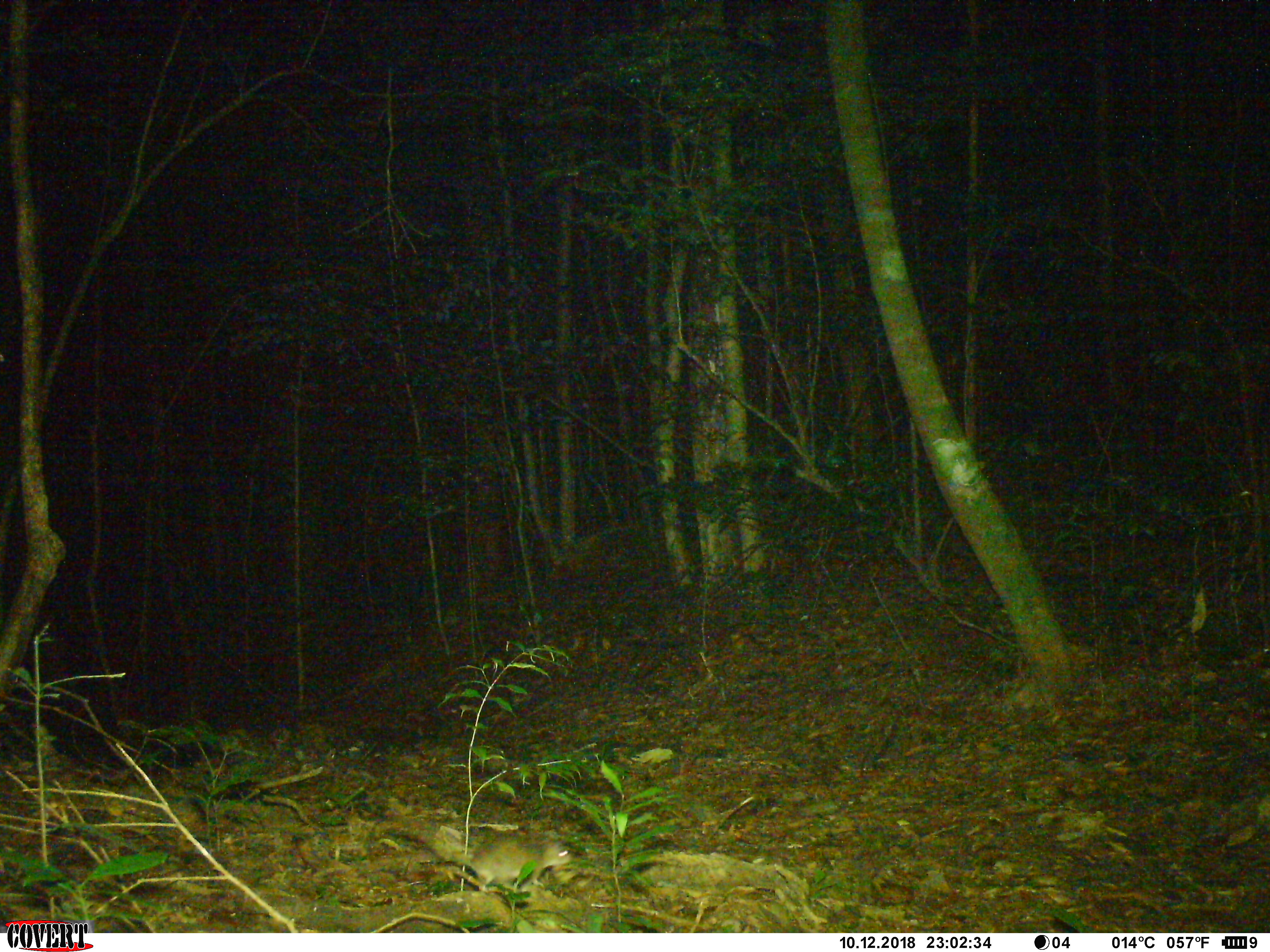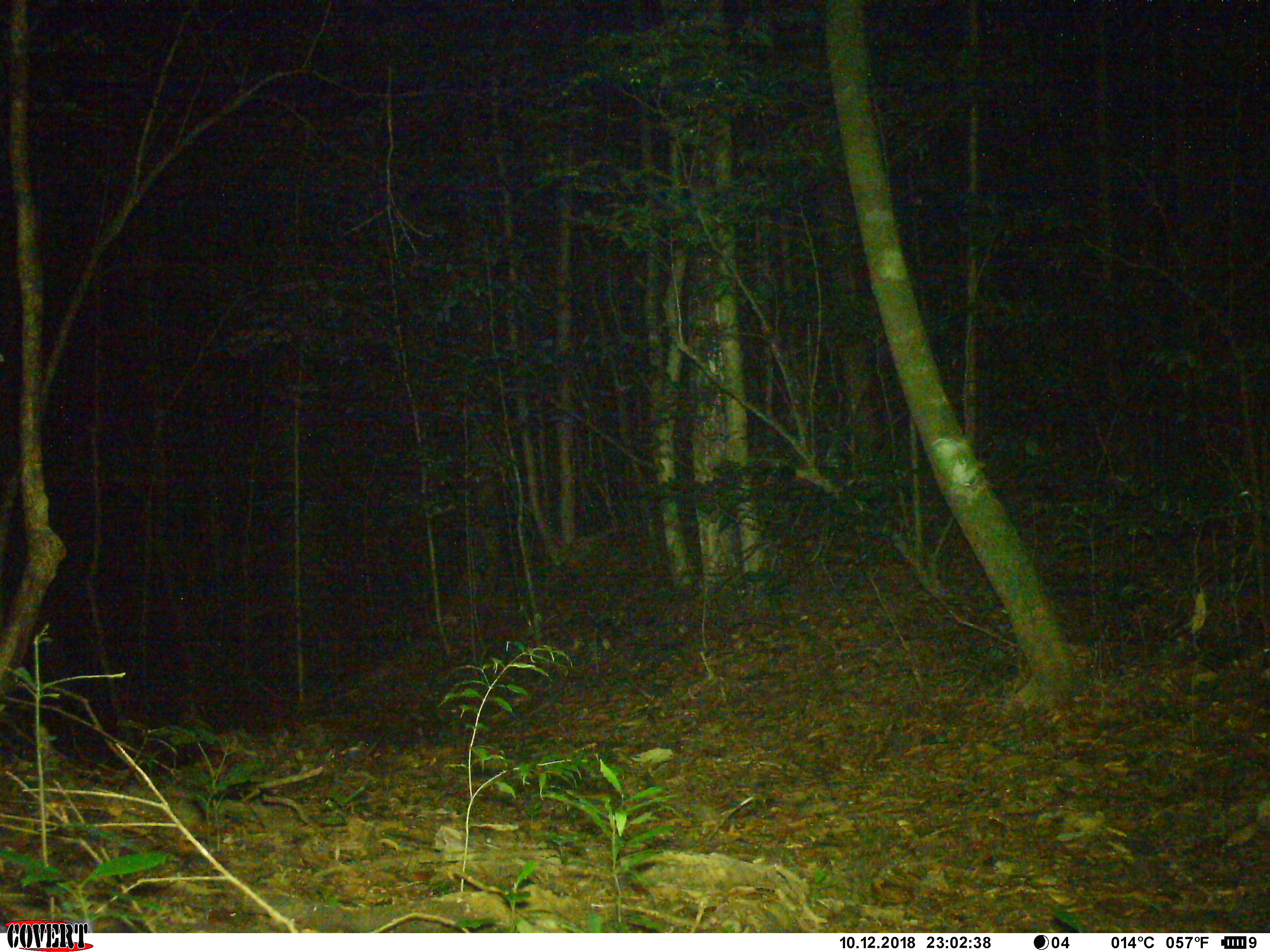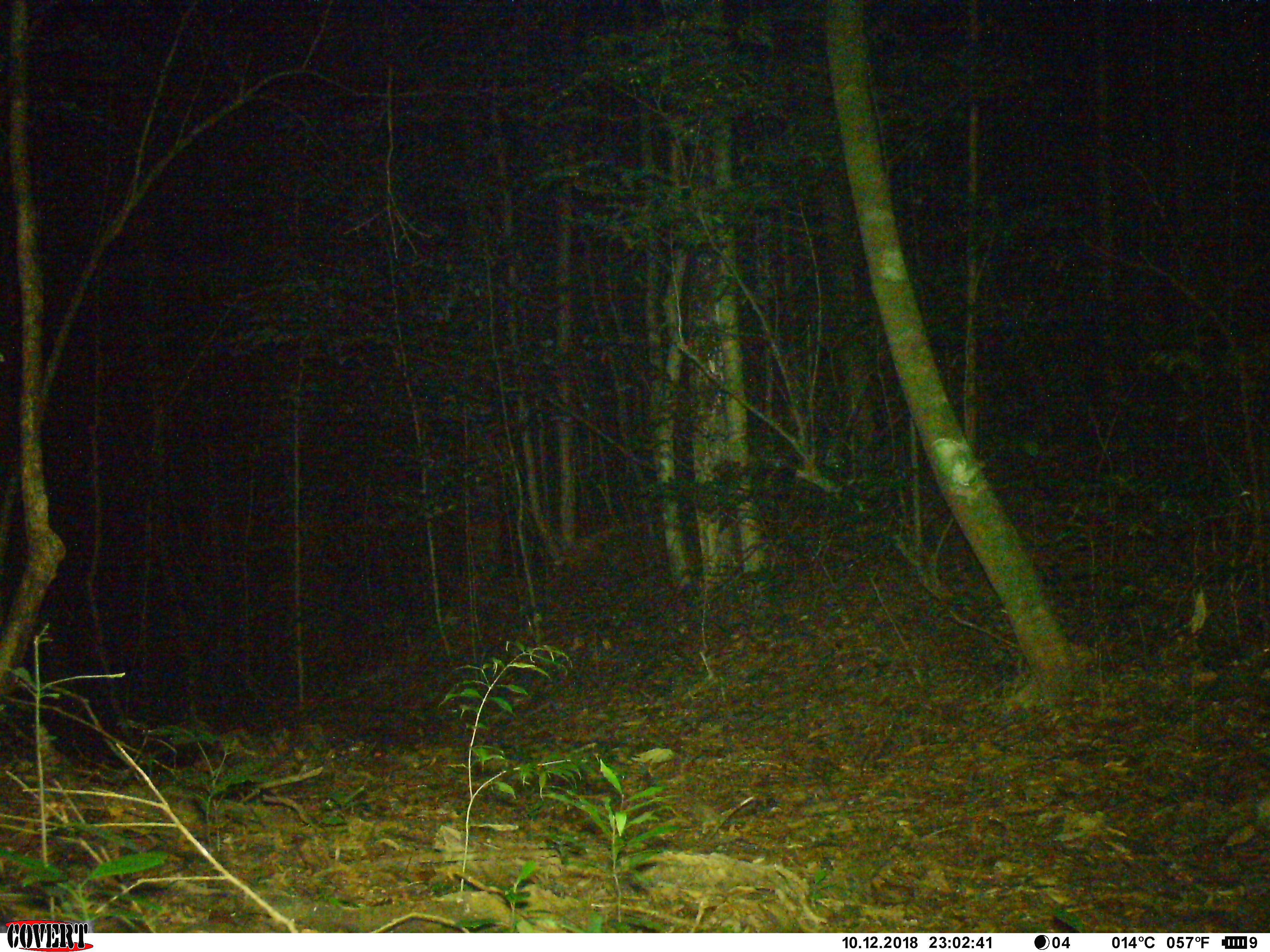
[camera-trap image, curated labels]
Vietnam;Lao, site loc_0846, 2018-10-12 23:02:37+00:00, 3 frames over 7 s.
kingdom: Animalia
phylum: Chordata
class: Mammalia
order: Rodentia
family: Muridae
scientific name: Muridae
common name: old-world mice and rats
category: unidentified murid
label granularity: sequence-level